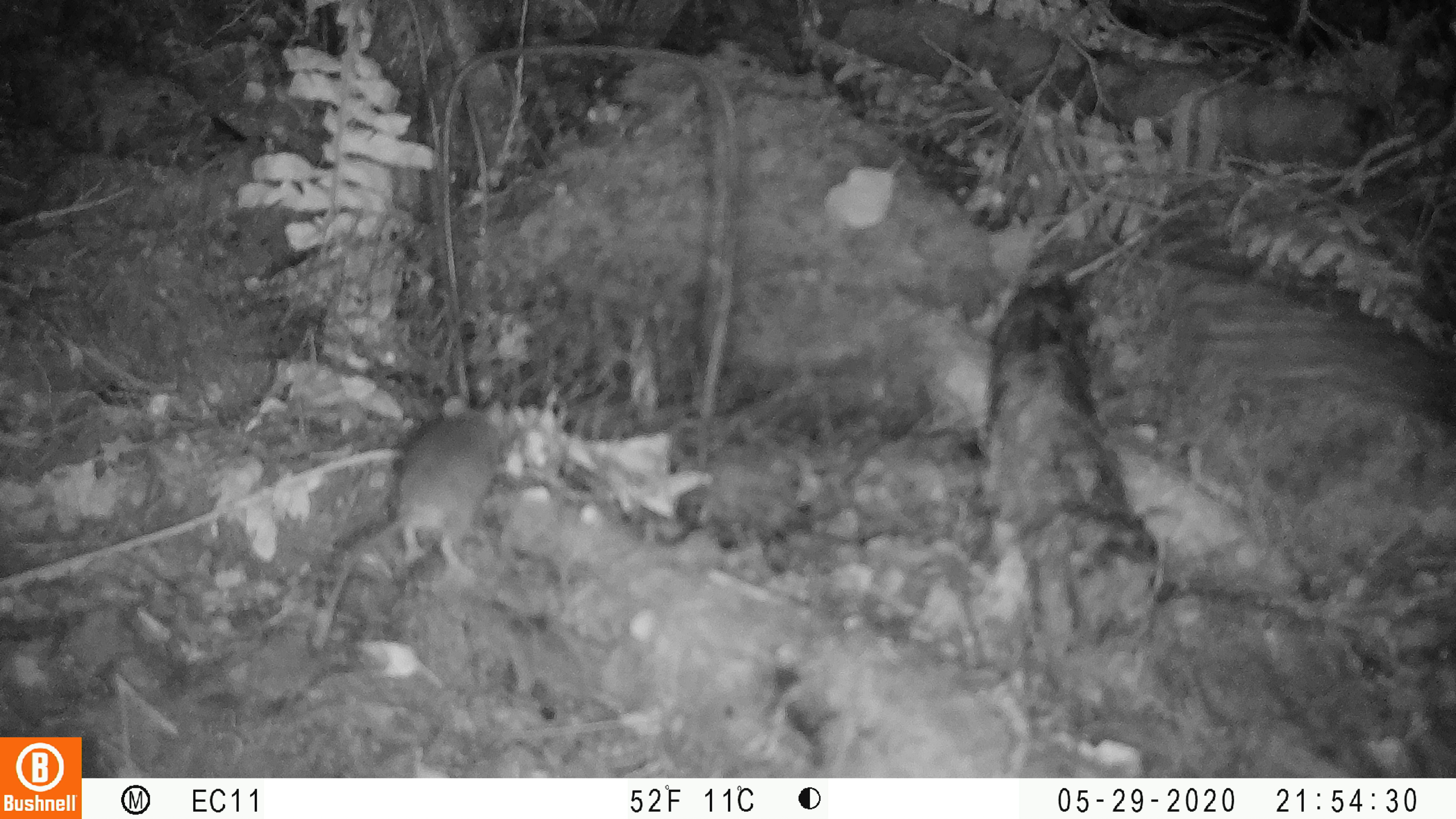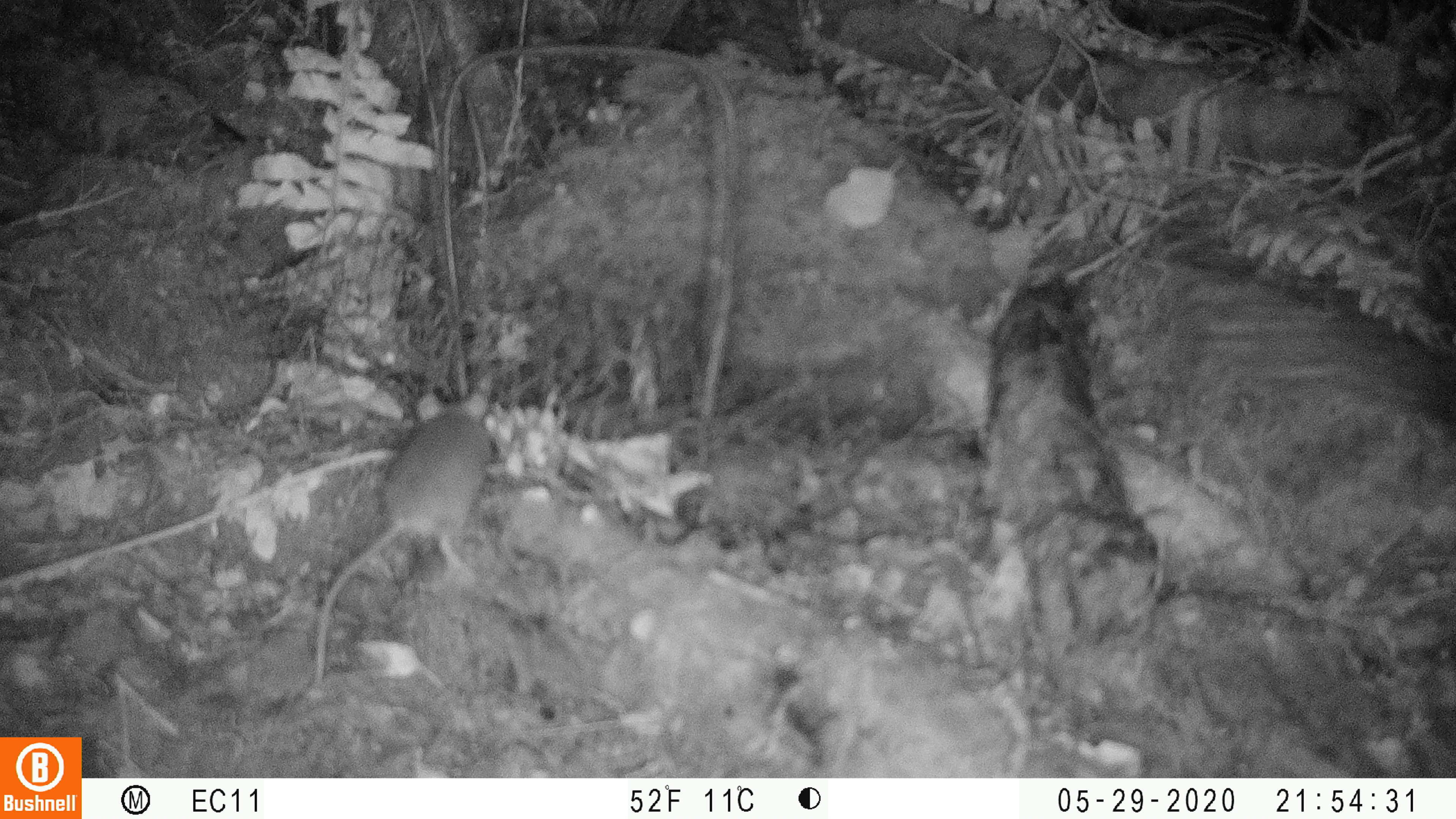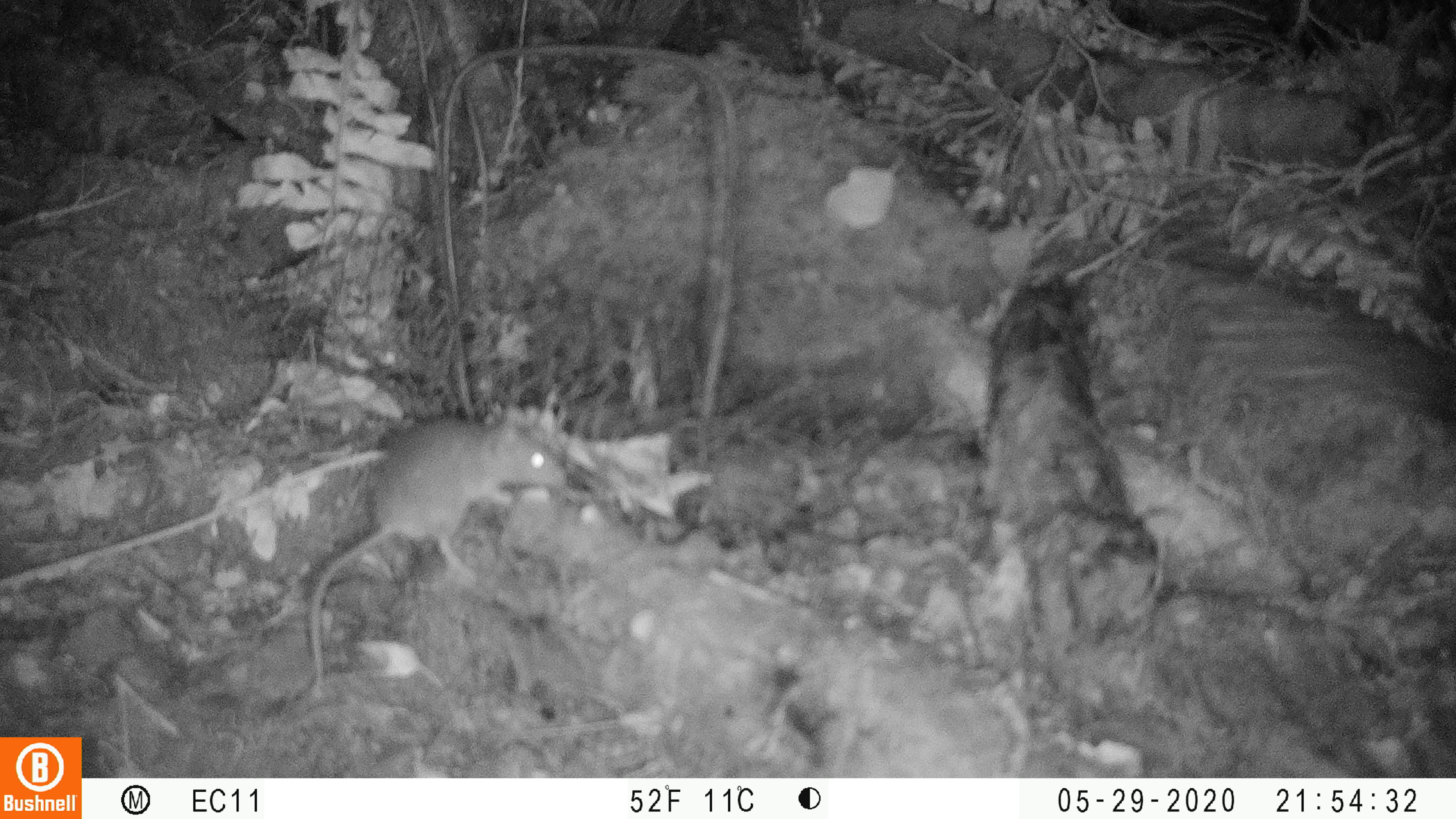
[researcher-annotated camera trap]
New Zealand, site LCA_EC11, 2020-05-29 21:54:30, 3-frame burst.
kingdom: Animalia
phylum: Chordata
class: Mammalia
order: Rodentia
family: Muridae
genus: Rattus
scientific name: Rattus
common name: rat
Rat (Rattus).